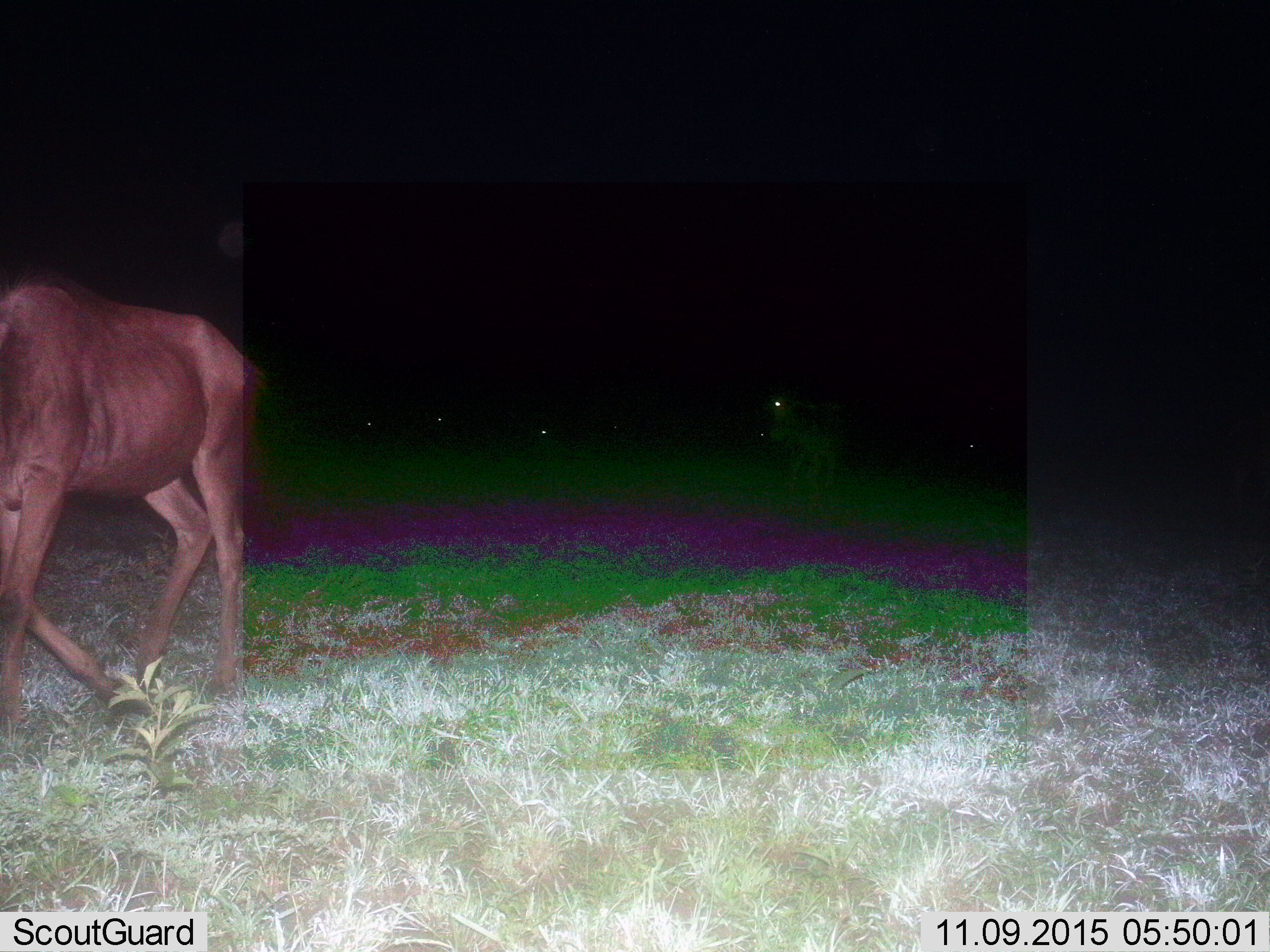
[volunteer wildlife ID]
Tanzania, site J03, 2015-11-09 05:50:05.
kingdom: Animalia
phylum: Chordata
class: Mammalia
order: Artiodactyla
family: Bovidae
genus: Alcelaphus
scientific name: Alcelaphus buselaphus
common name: hartebeest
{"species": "hartebeest (Alcelaphus buselaphus)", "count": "2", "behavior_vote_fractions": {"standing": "20%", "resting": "0%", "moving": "80%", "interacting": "0%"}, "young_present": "0%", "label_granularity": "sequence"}